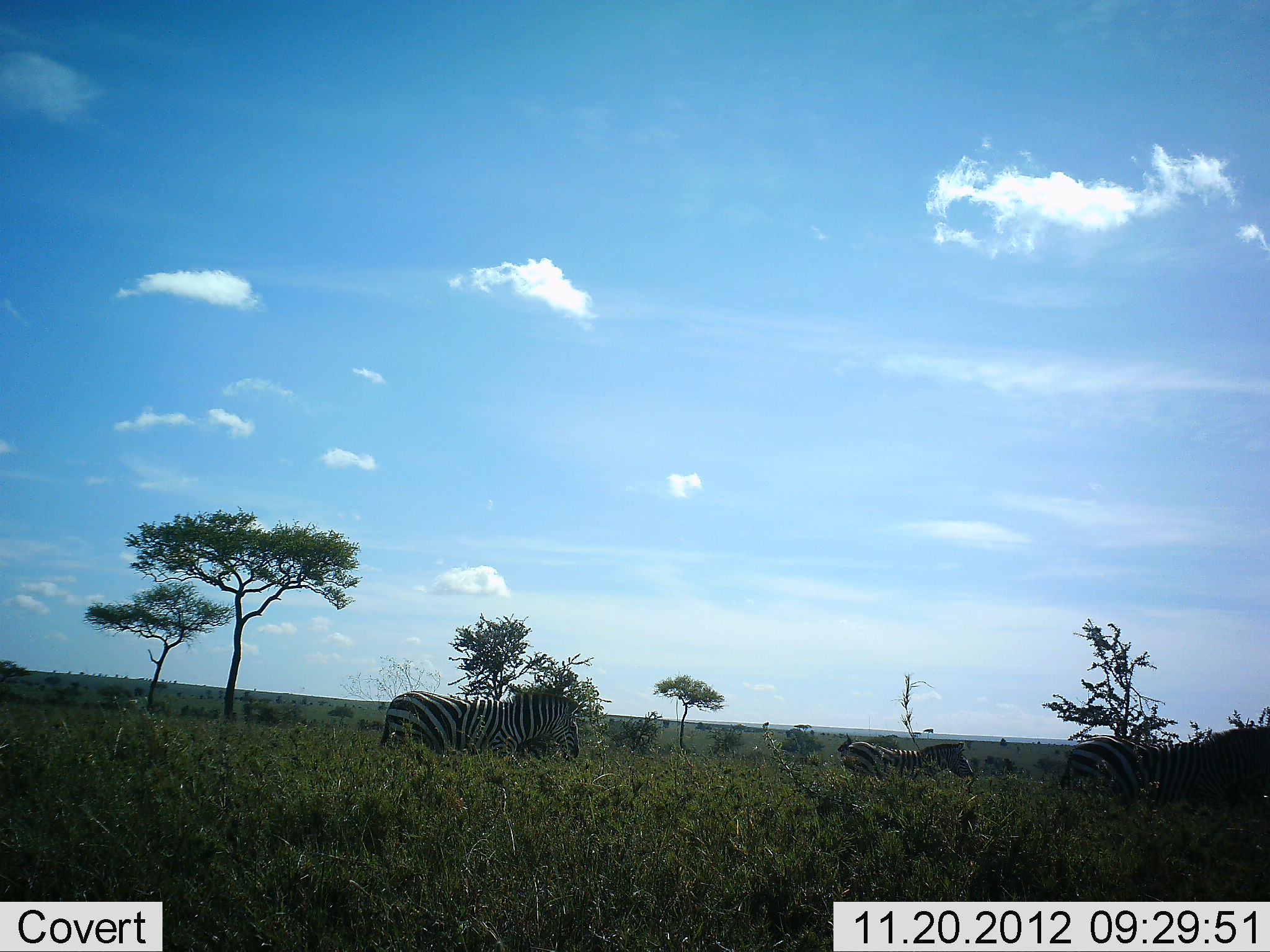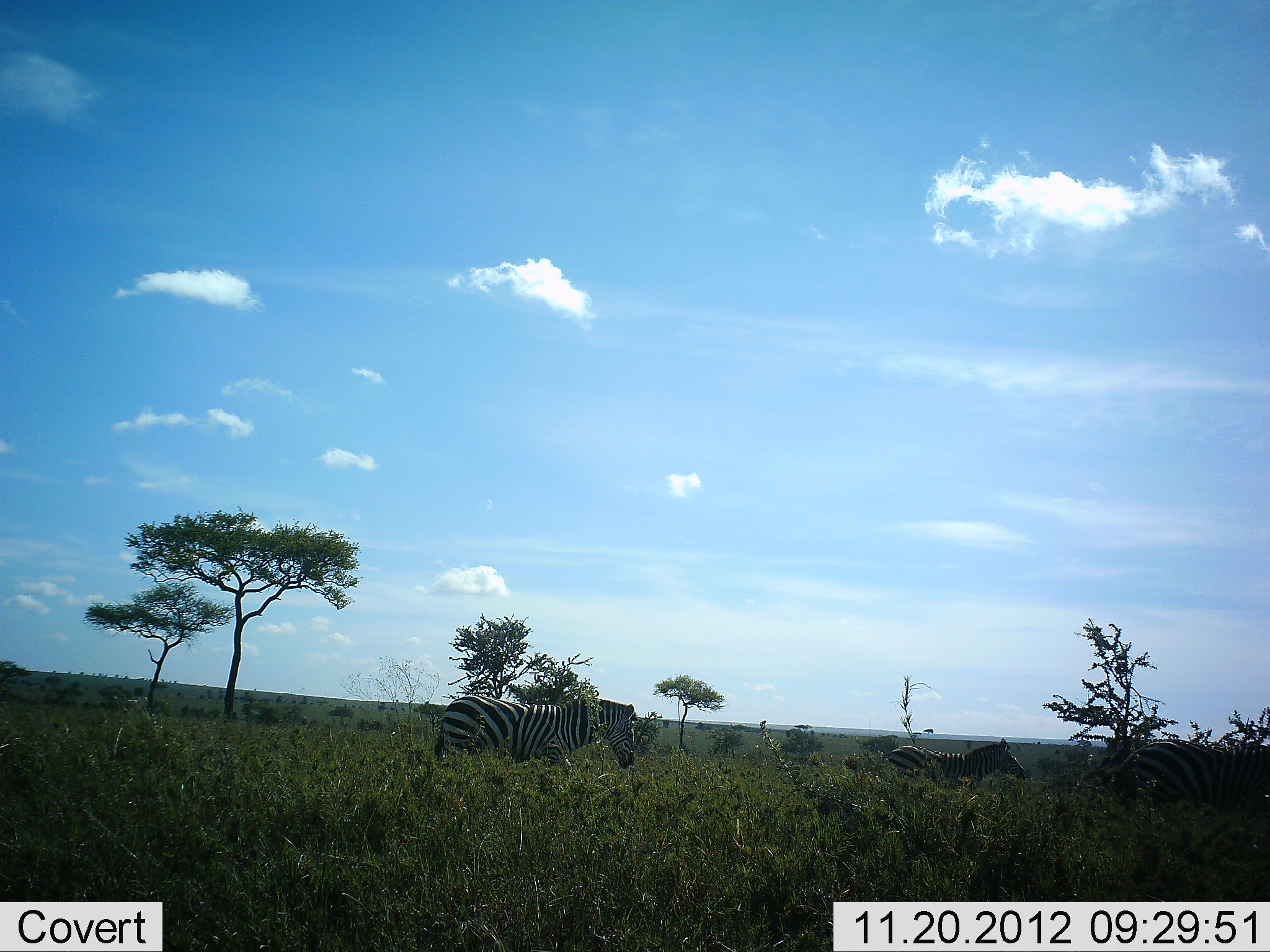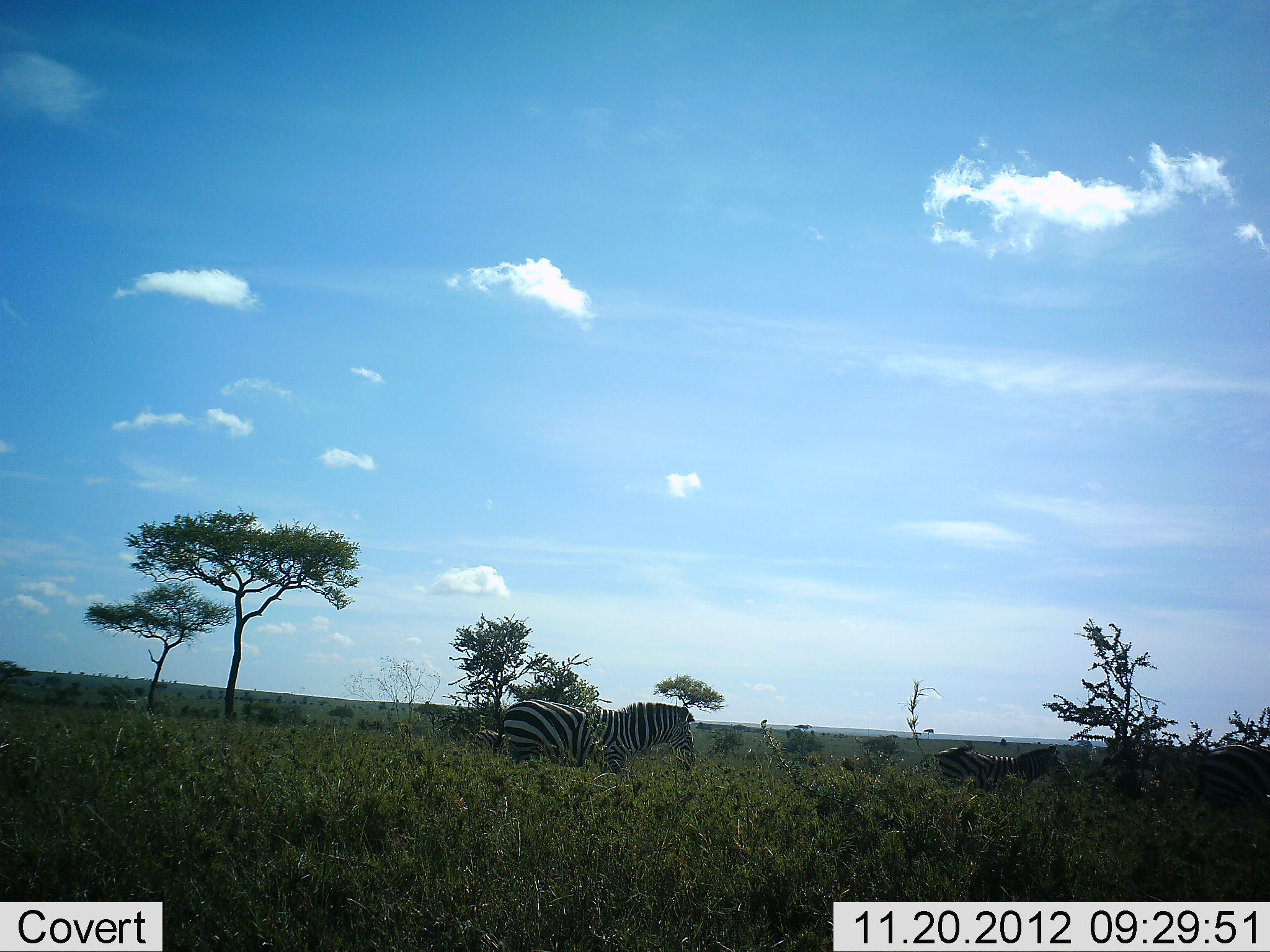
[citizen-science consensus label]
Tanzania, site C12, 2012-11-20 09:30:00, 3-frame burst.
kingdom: Animalia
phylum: Chordata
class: Mammalia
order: Perissodactyla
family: Equidae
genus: Equus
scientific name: Equus quagga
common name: plains zebra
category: zebra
Zebra (plains zebra) (Equus quagga), count 3. Behavior (volunteer vote fractions): standing 0%, resting 0%, moving 100%, interacting 0%. Young present (vote fraction): 10%. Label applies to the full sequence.